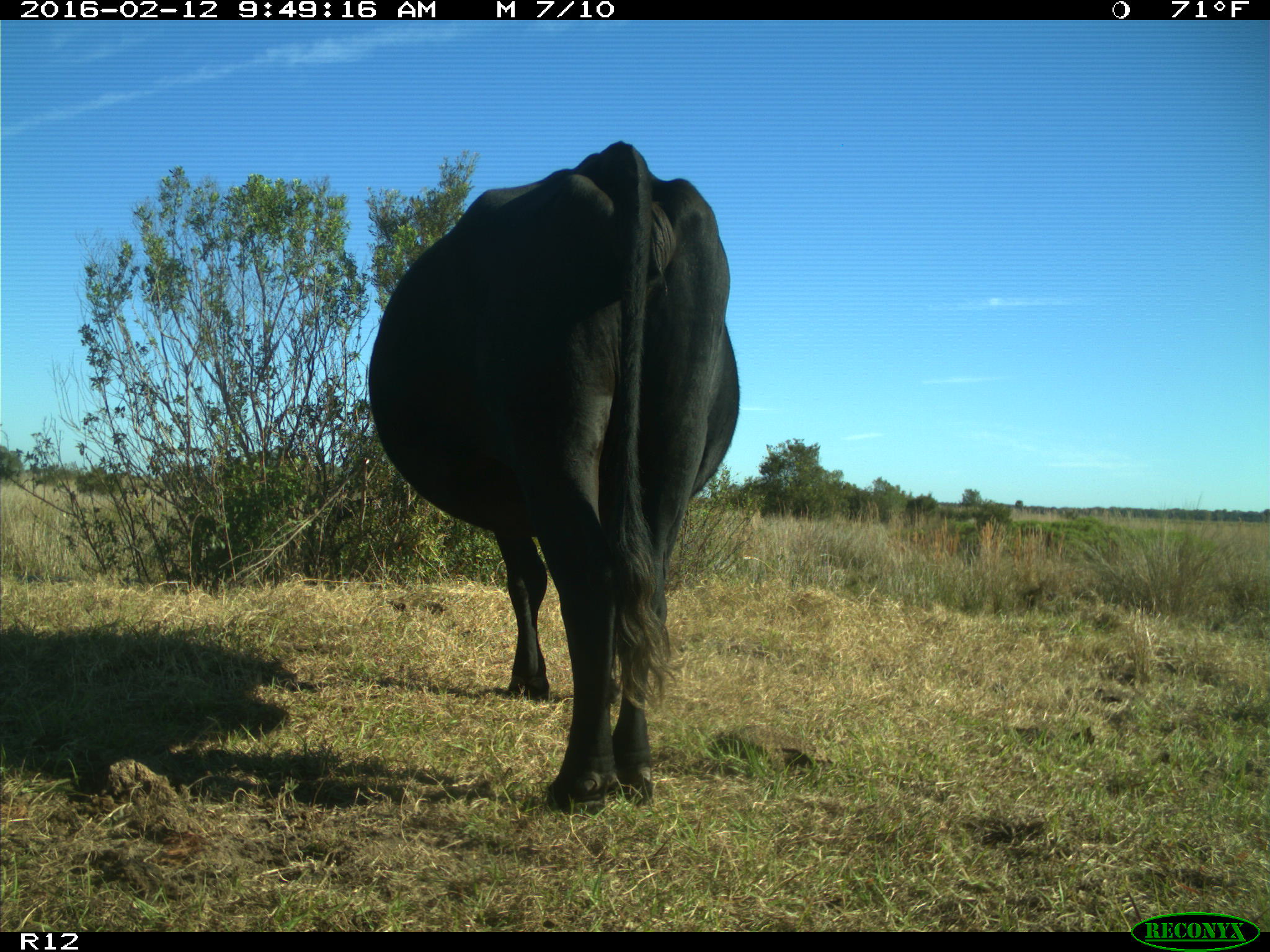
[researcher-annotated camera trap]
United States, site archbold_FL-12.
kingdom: Animalia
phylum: Chordata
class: Mammalia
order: Artiodactyla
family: Bovidae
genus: Bos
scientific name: Bos taurus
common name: domestic cow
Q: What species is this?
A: Bos taurus (domestic cow).